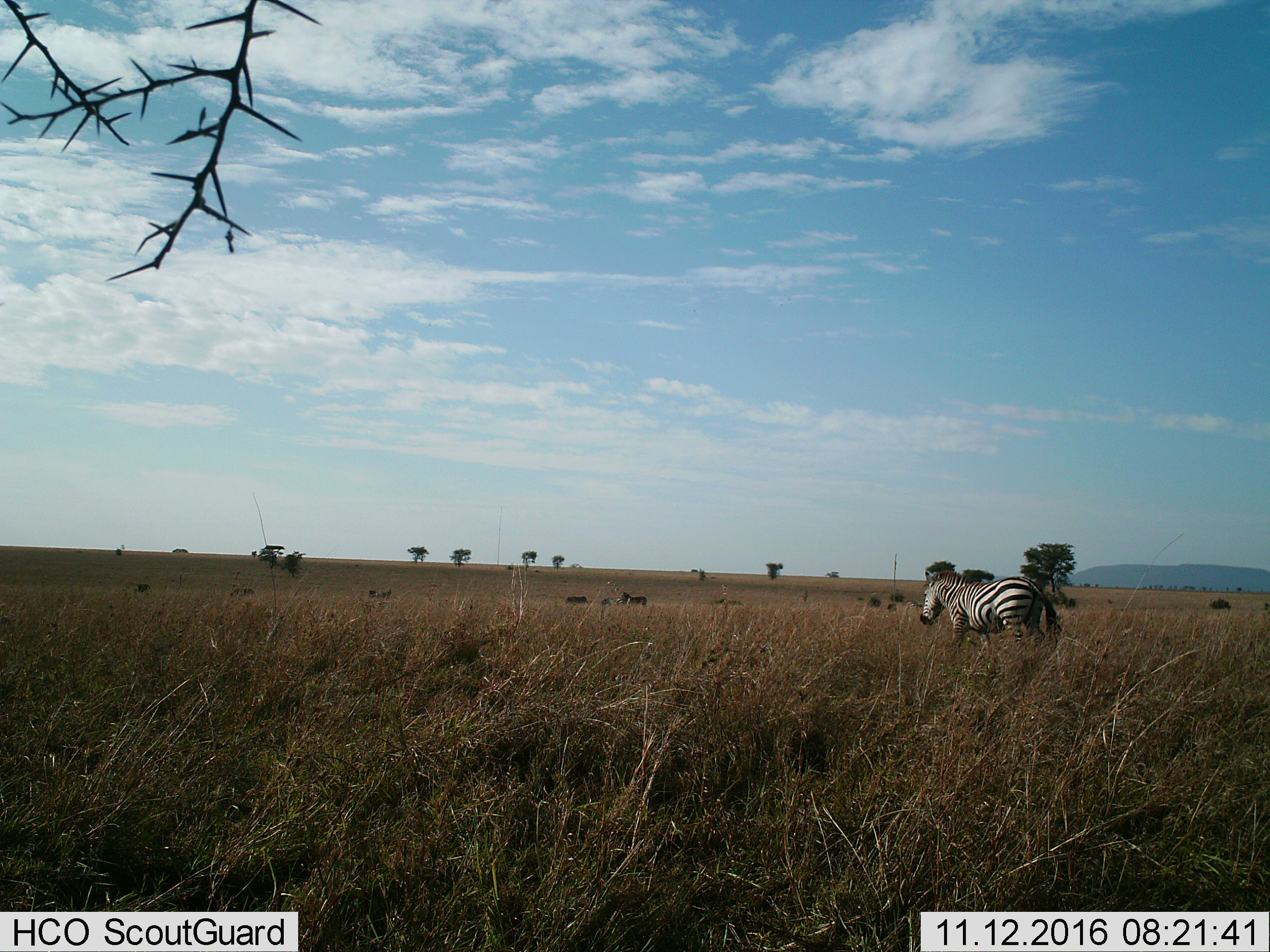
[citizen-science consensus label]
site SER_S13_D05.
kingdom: Animalia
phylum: Chordata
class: Mammalia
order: Perissodactyla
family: Equidae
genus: Equus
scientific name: Equus quagga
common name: plains zebra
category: zebraplains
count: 2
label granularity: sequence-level